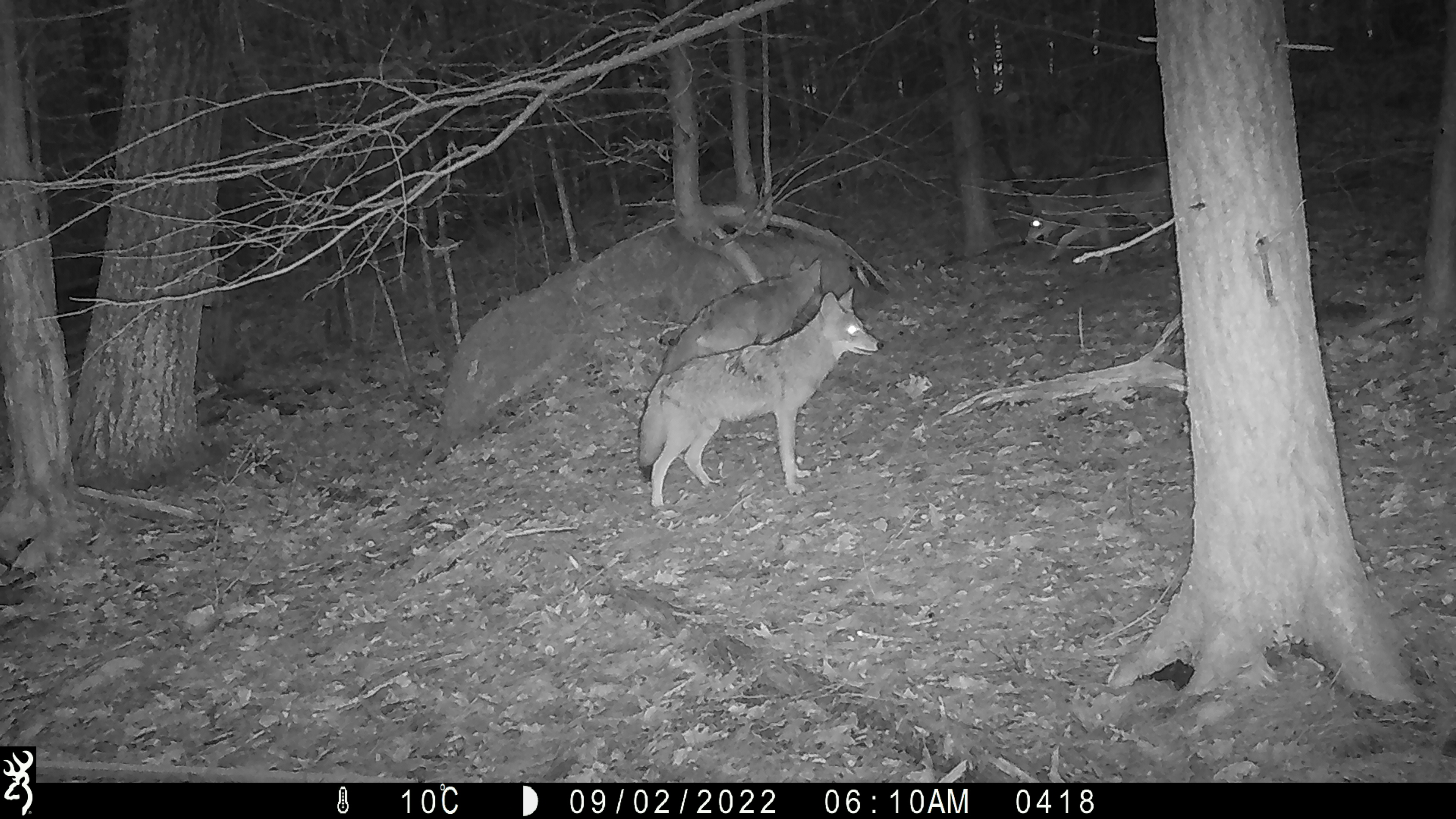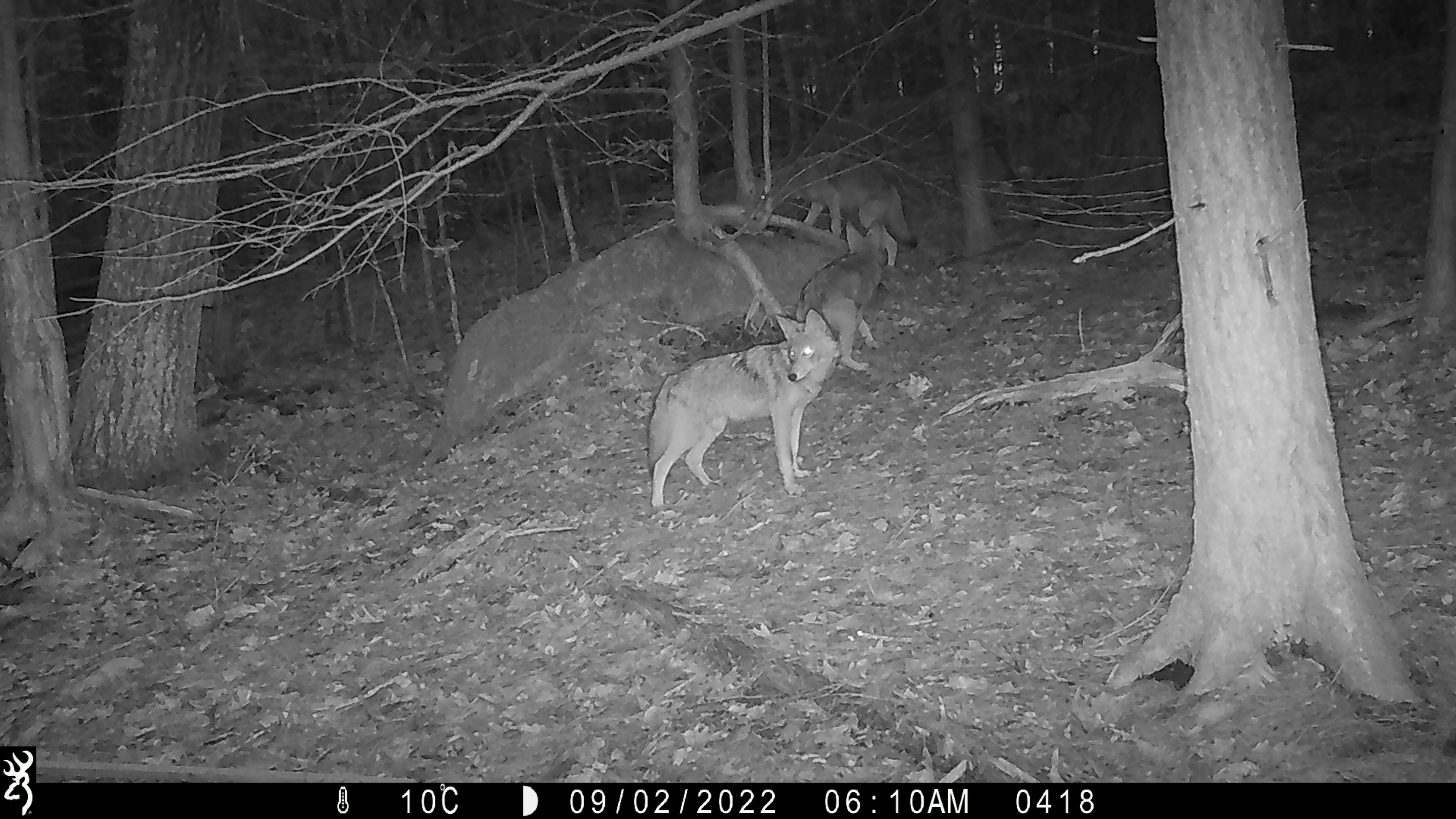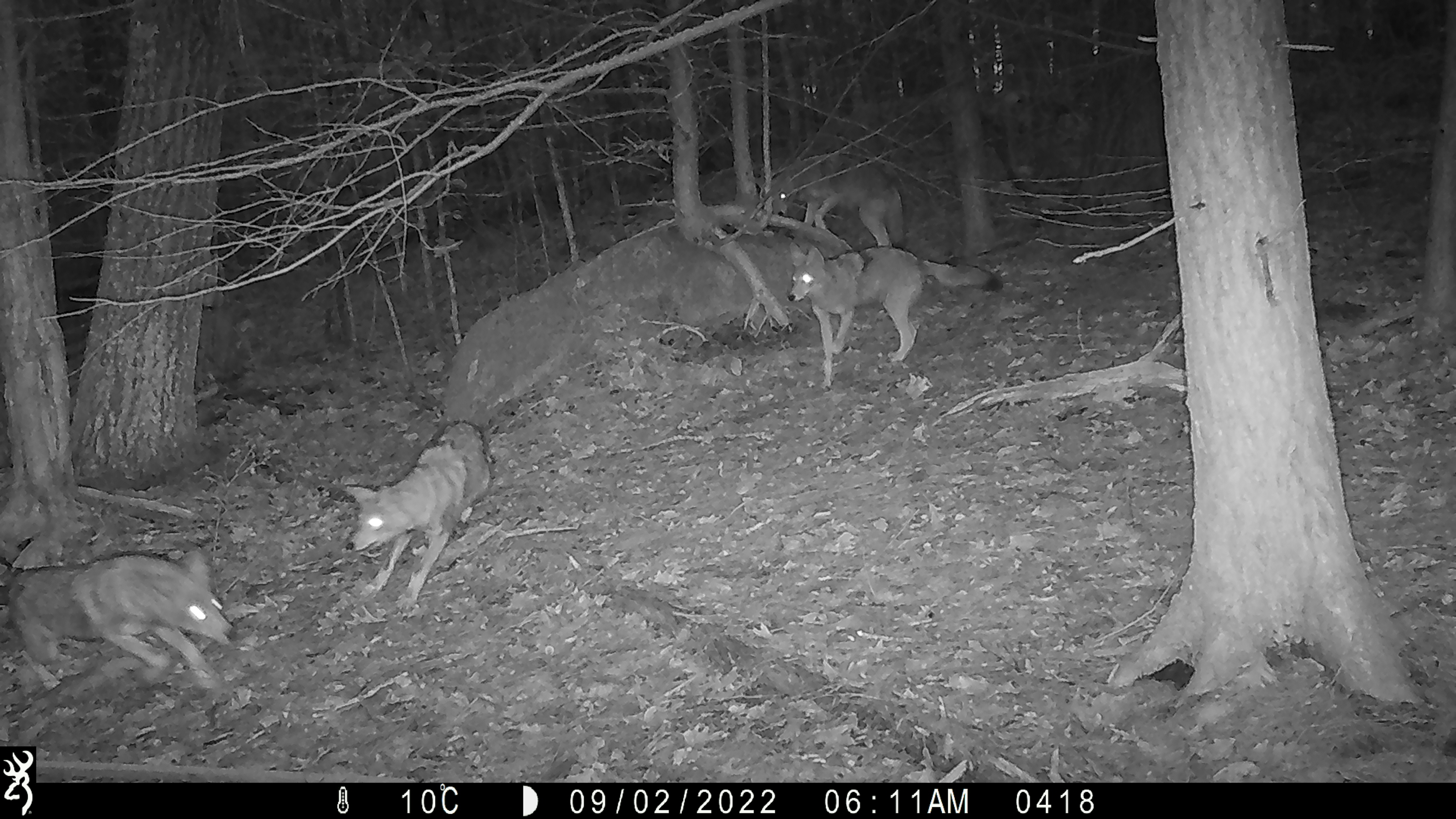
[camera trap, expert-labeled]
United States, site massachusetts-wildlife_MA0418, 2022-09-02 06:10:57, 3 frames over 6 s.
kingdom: Animalia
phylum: Chordata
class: Mammalia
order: Carnivora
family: Canidae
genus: Canis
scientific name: Canis latrans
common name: coyote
Coyote (Canis latrans).